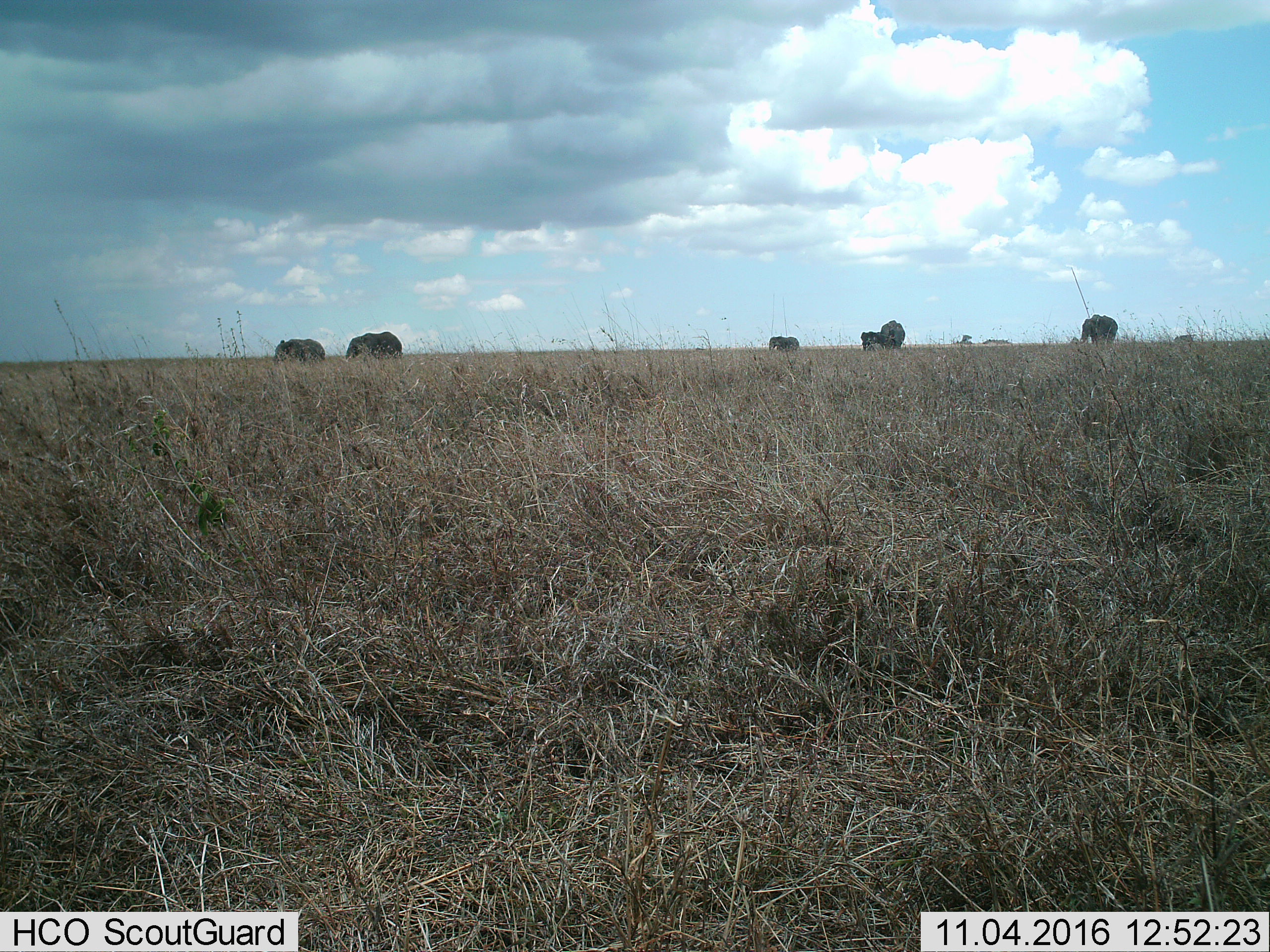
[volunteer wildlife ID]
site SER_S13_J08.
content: unidentified animal